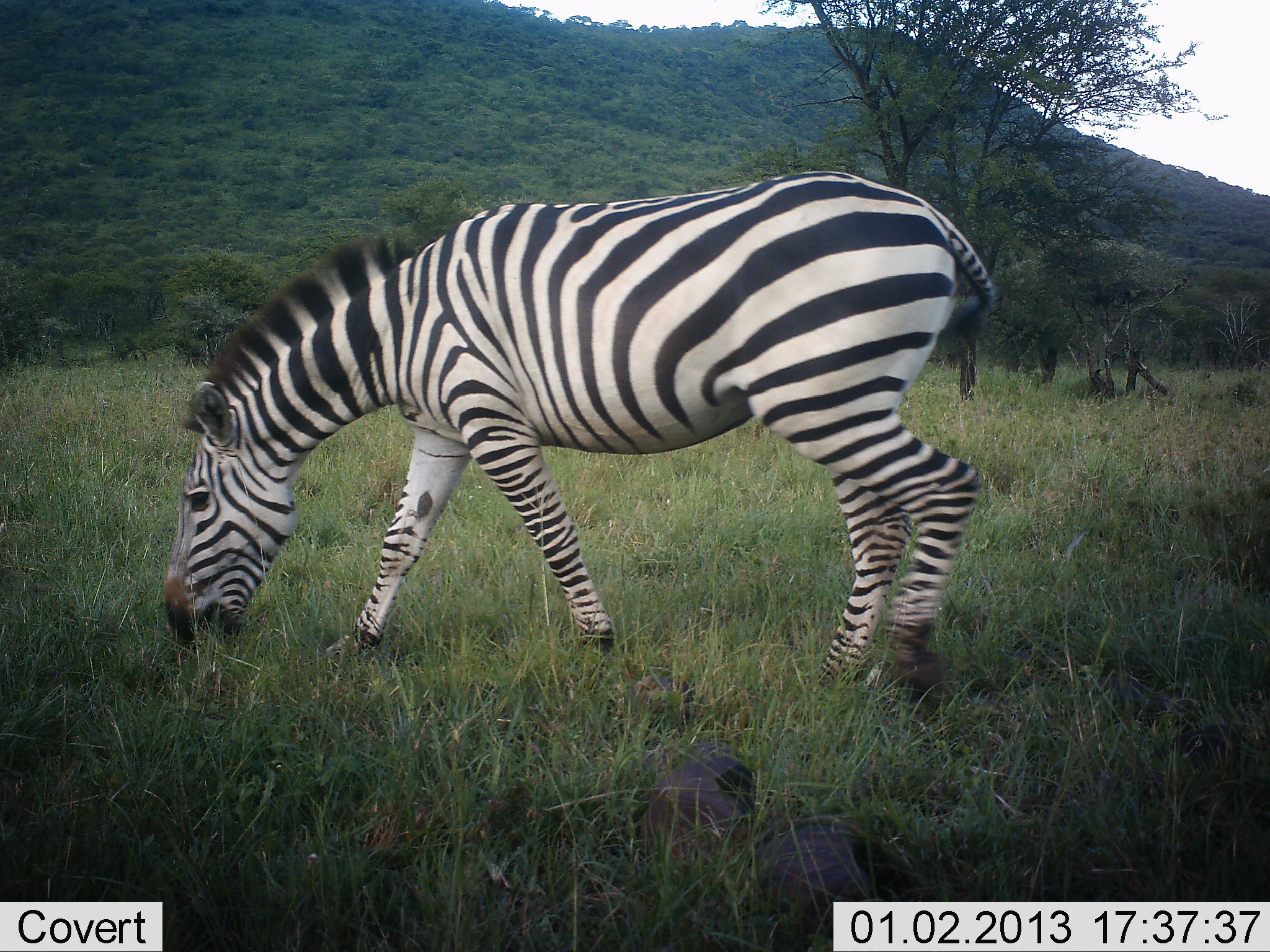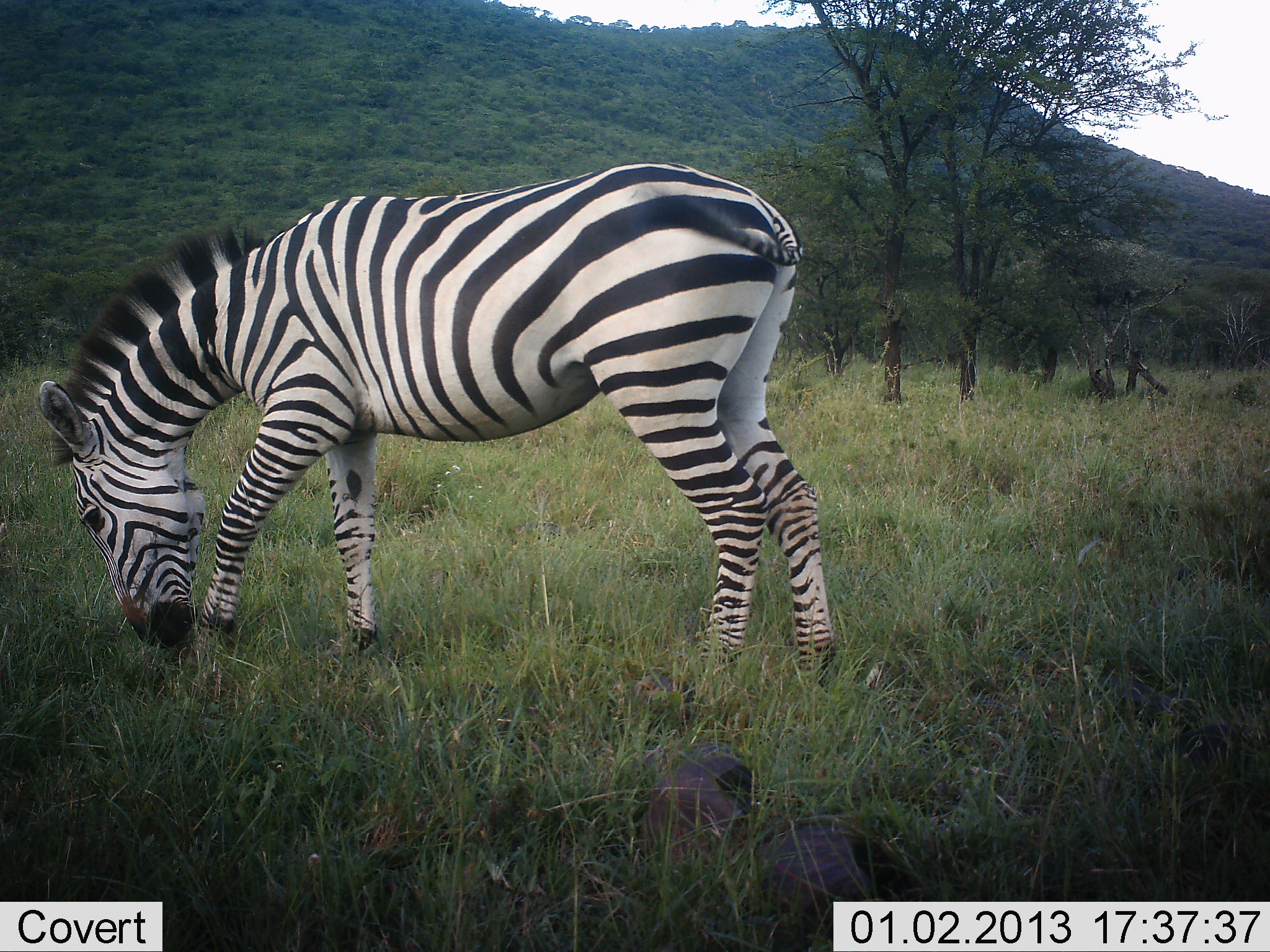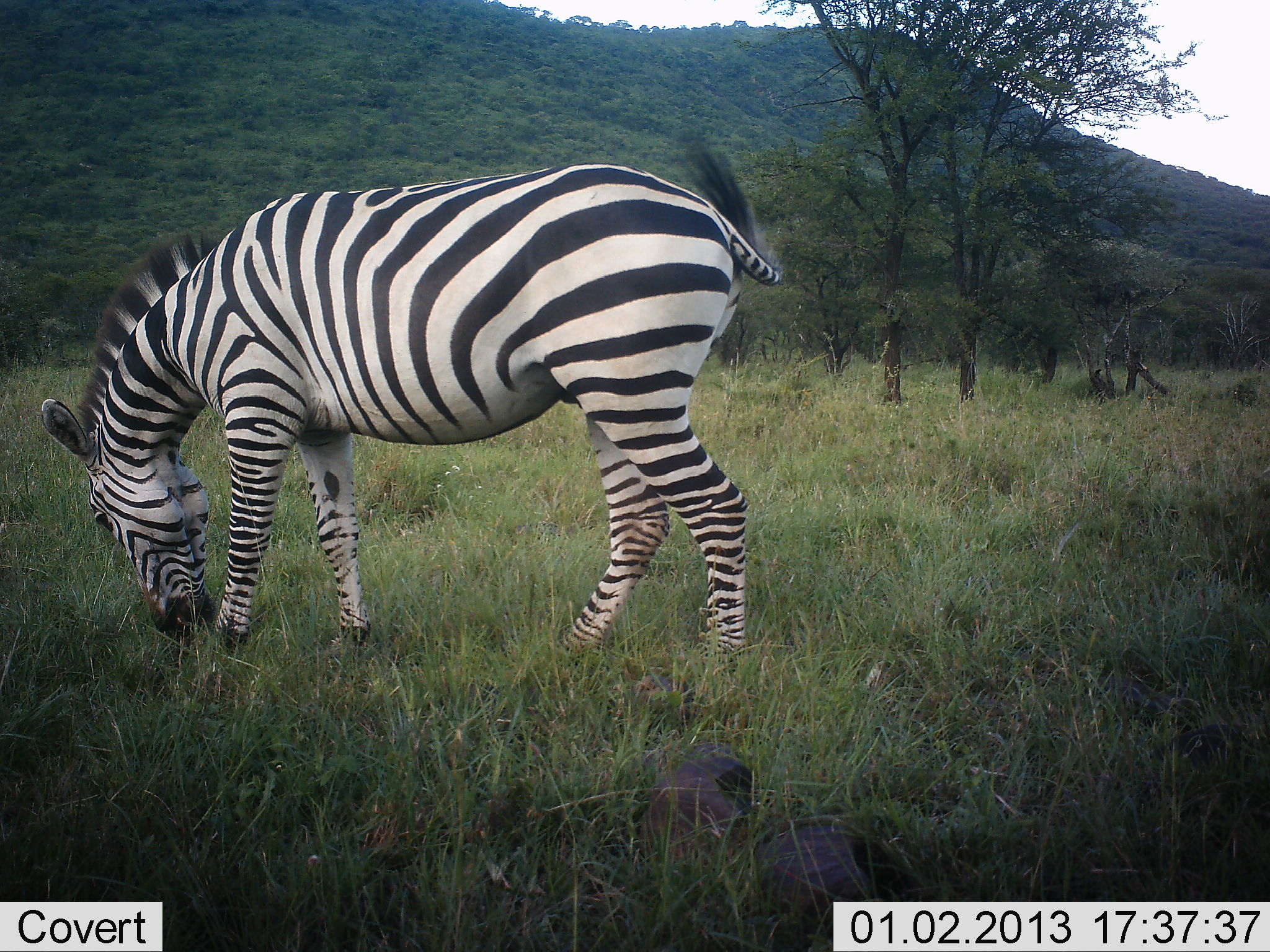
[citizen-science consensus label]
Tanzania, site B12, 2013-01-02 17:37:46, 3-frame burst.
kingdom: Animalia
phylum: Chordata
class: Mammalia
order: Perissodactyla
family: Equidae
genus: Equus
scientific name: Equus quagga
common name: plains zebra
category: zebra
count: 1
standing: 12%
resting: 0%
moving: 24%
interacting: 0%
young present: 0%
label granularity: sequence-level